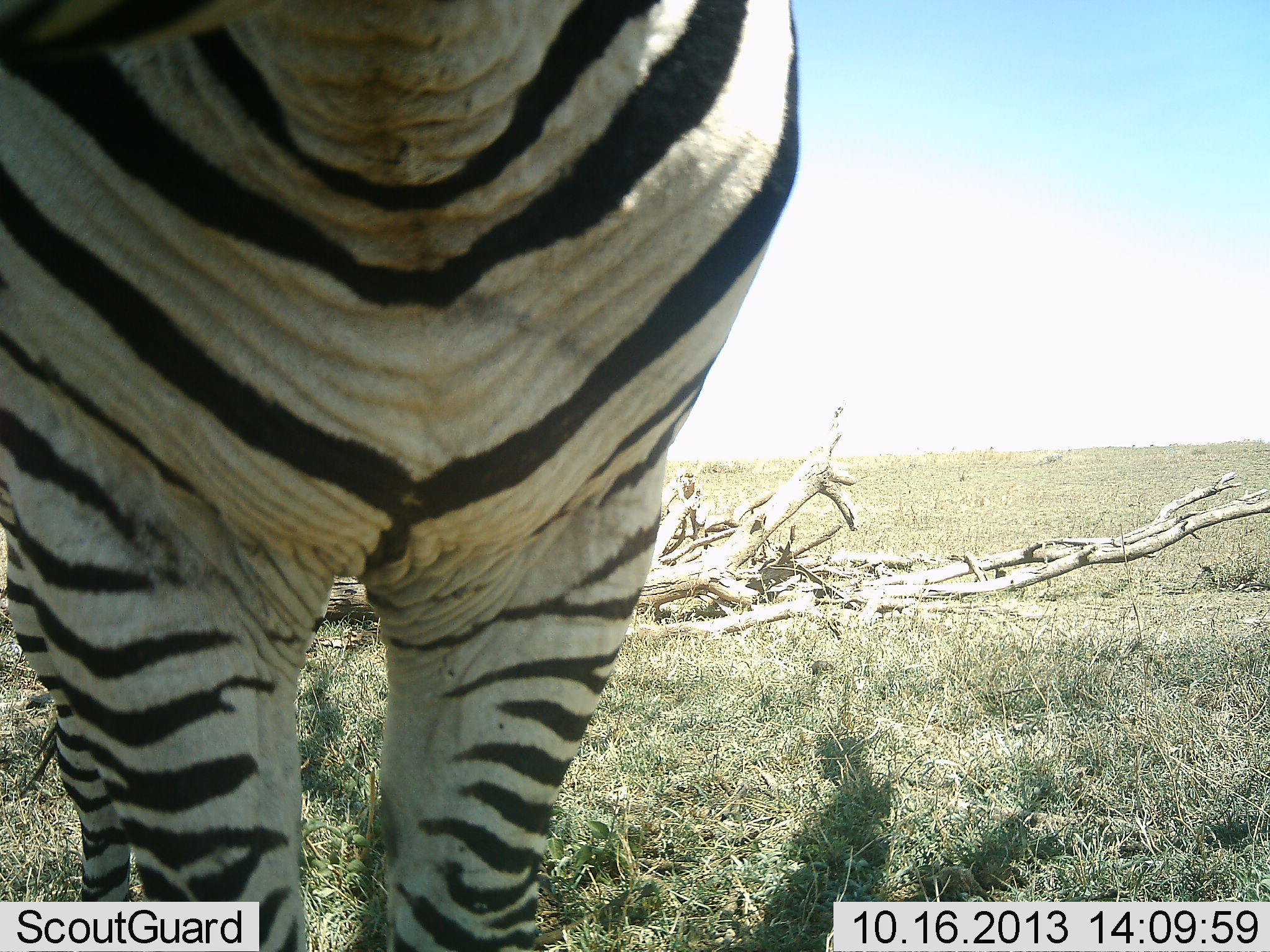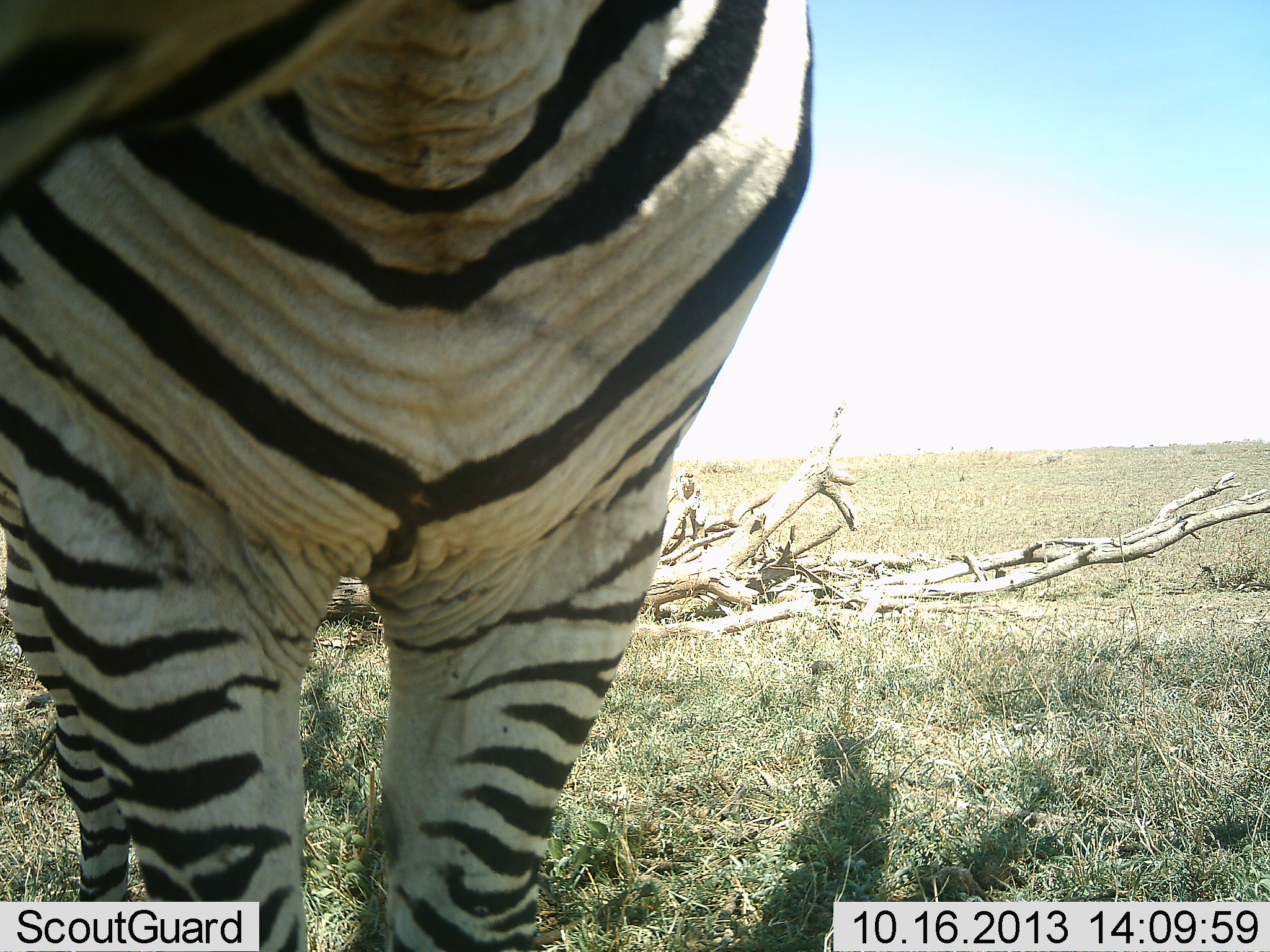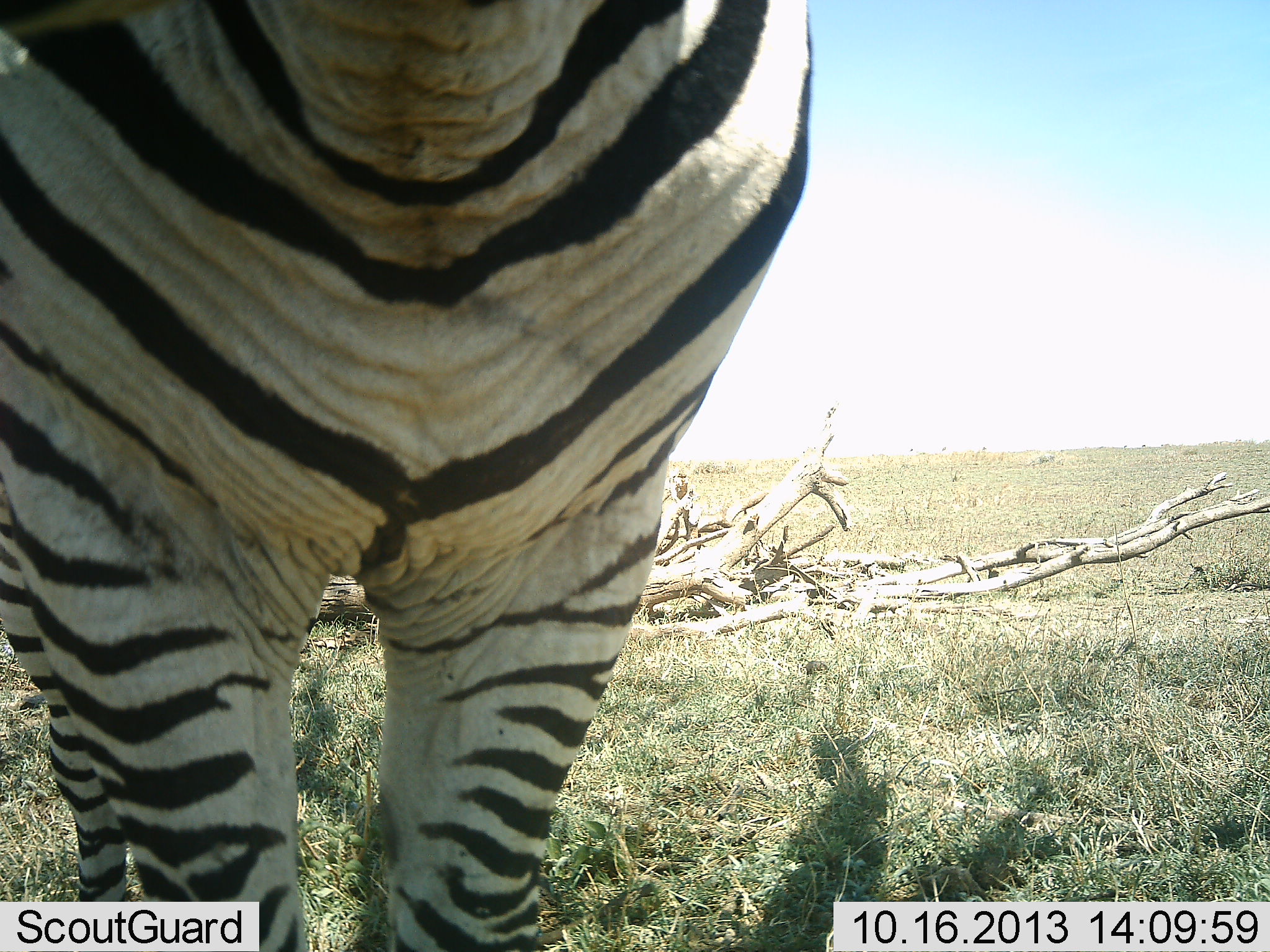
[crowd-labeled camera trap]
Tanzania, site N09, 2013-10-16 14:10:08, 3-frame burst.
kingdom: Animalia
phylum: Chordata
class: Mammalia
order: Perissodactyla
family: Equidae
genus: Equus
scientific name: Equus quagga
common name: plains zebra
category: zebra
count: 1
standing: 96%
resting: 0%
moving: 0%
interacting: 0%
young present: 0%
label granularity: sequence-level